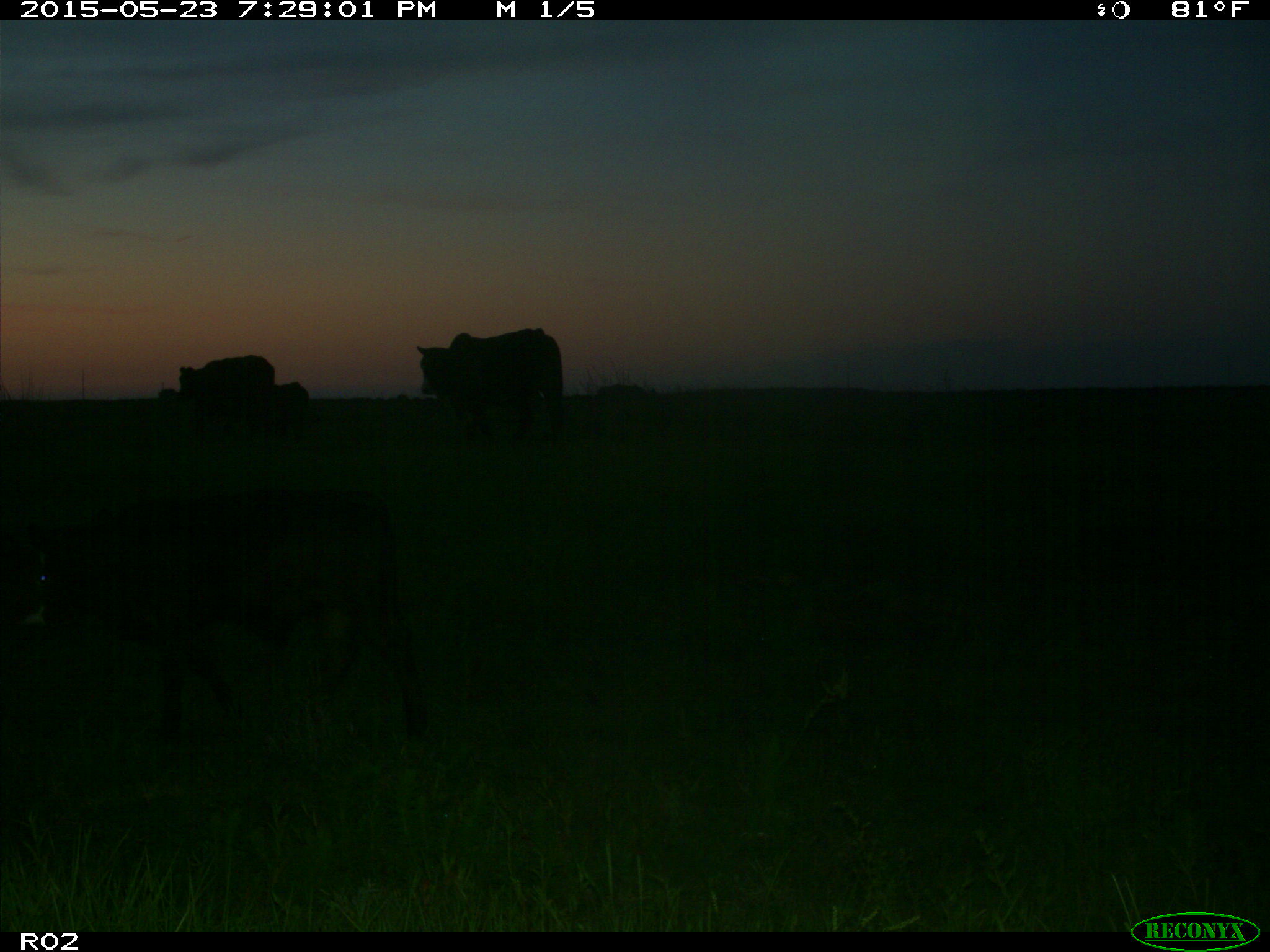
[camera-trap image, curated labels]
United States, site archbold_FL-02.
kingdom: Animalia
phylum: Chordata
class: Mammalia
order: Artiodactyla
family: Bovidae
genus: Bos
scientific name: Bos taurus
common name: domestic cow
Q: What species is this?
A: Bos taurus (domestic cow).